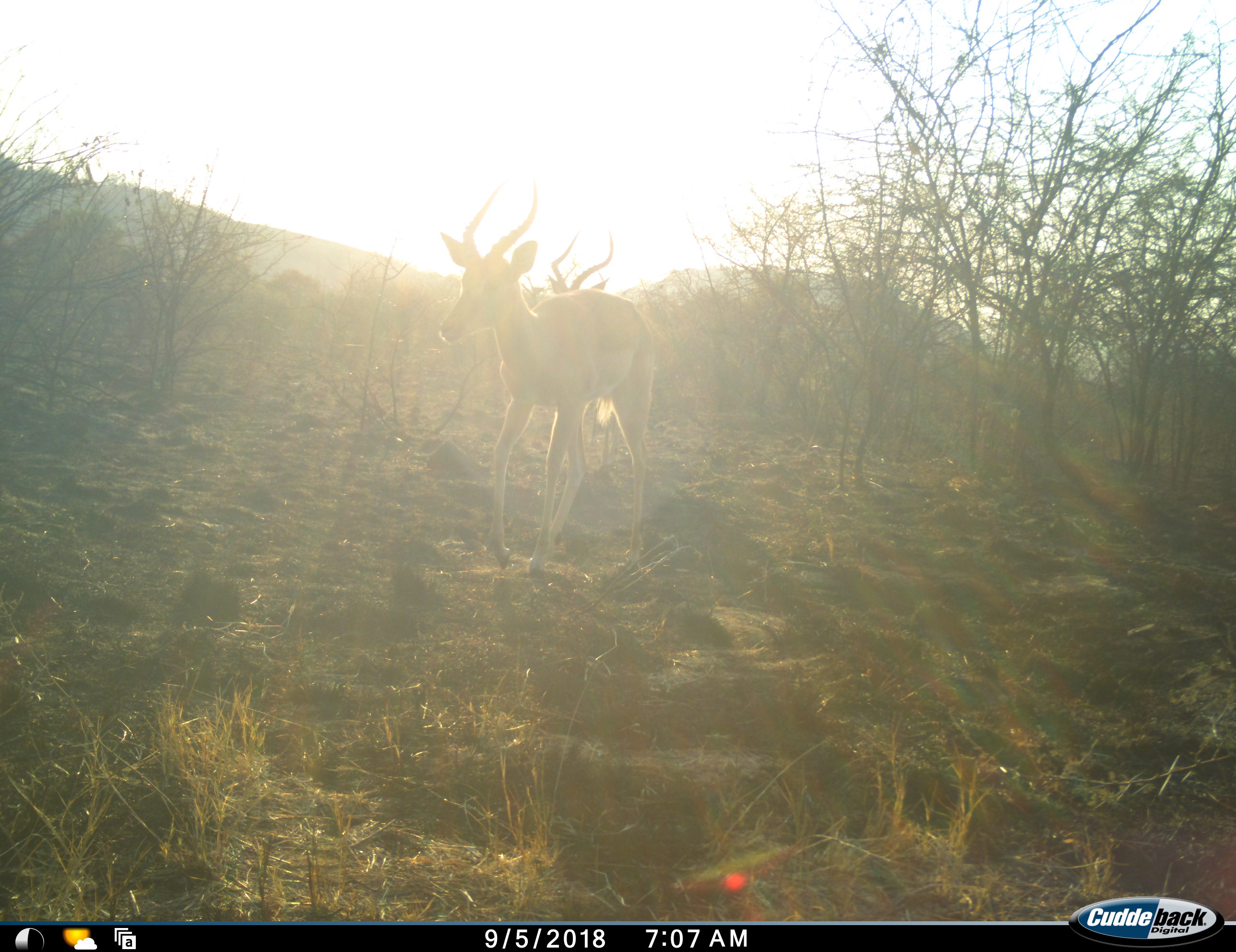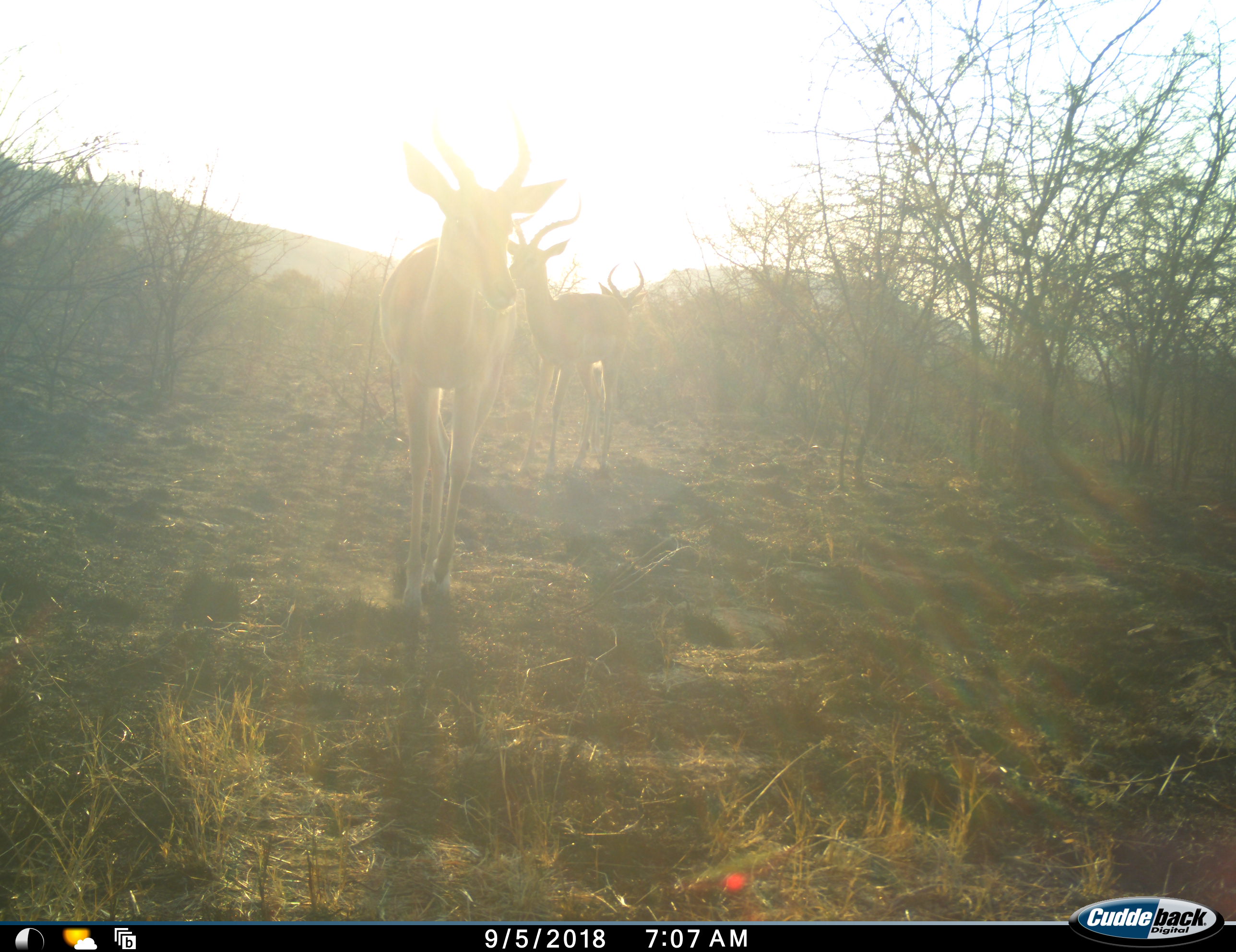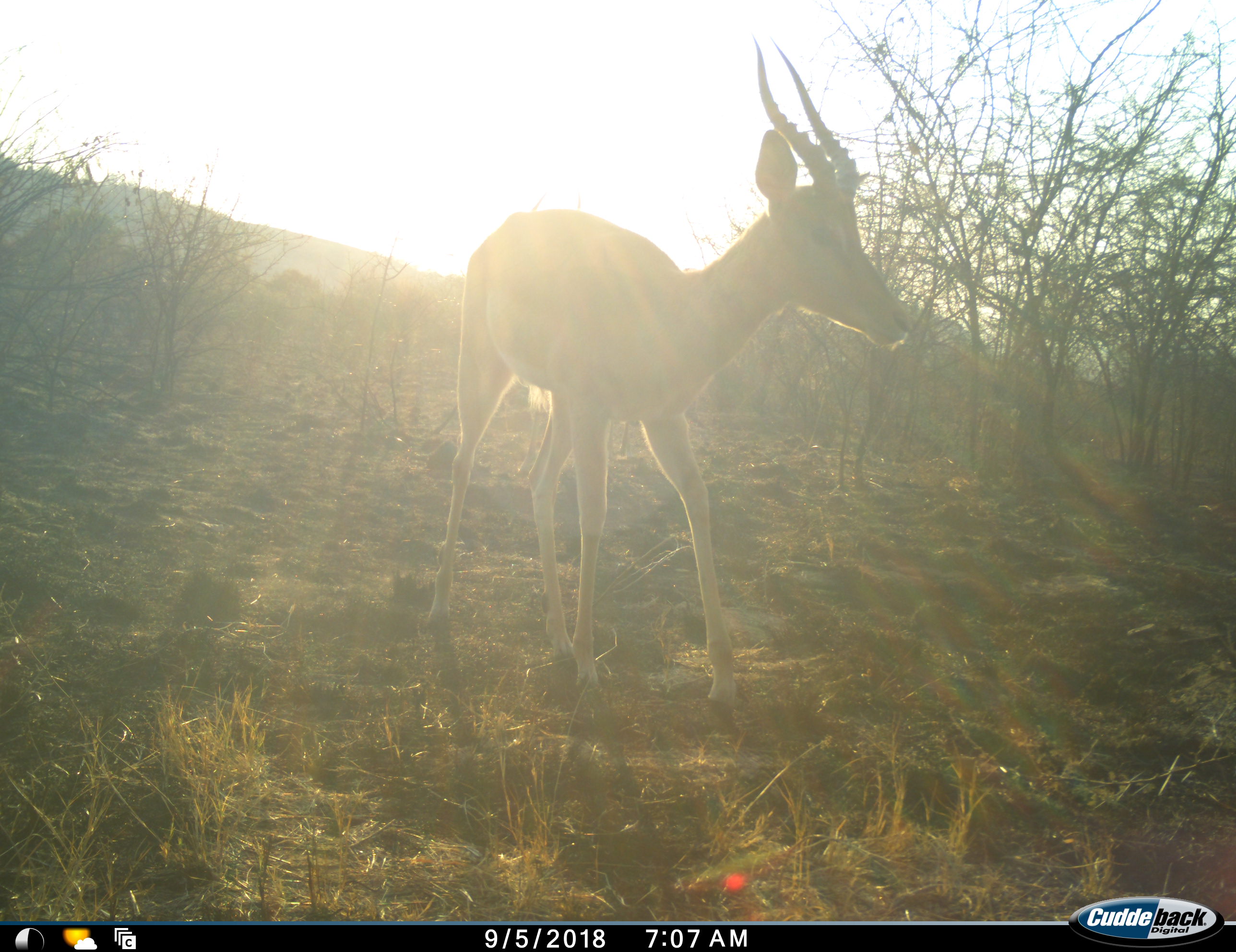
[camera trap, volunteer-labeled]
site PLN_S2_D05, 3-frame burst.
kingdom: Animalia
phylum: Chordata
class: Mammalia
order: Artiodactyla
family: Bovidae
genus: Aepyceros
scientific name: Aepyceros melampus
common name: impala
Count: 3.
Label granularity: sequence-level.